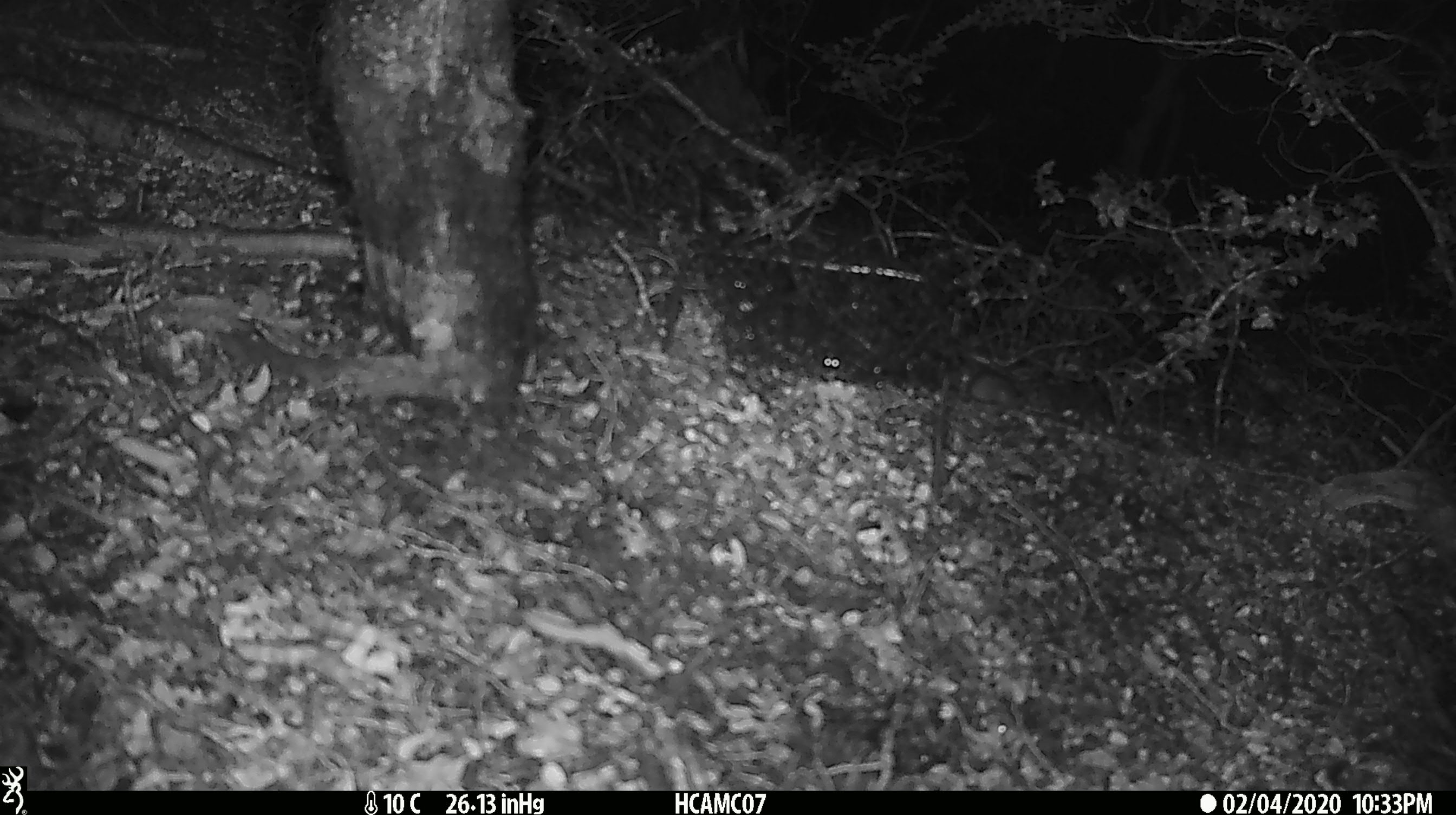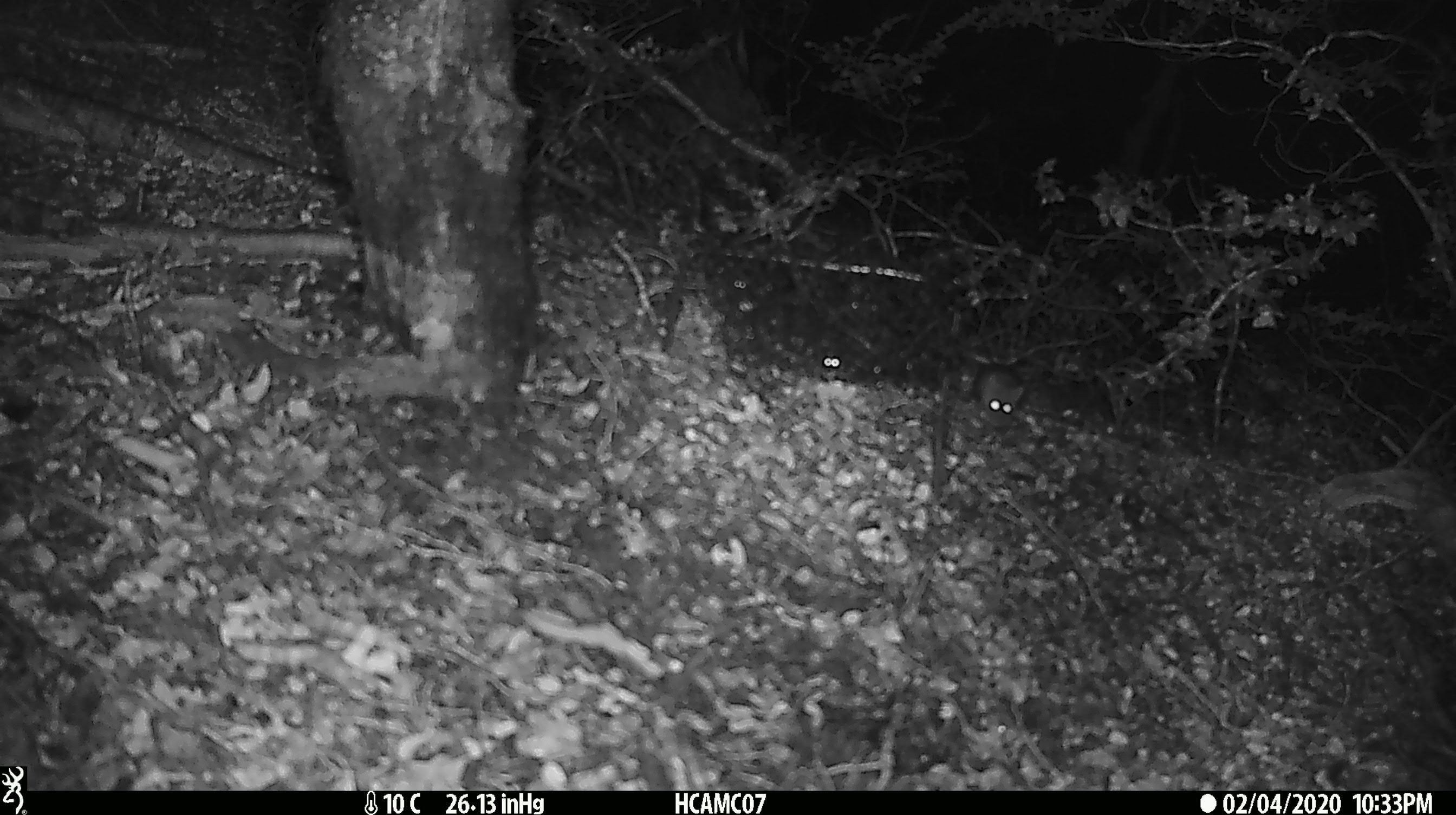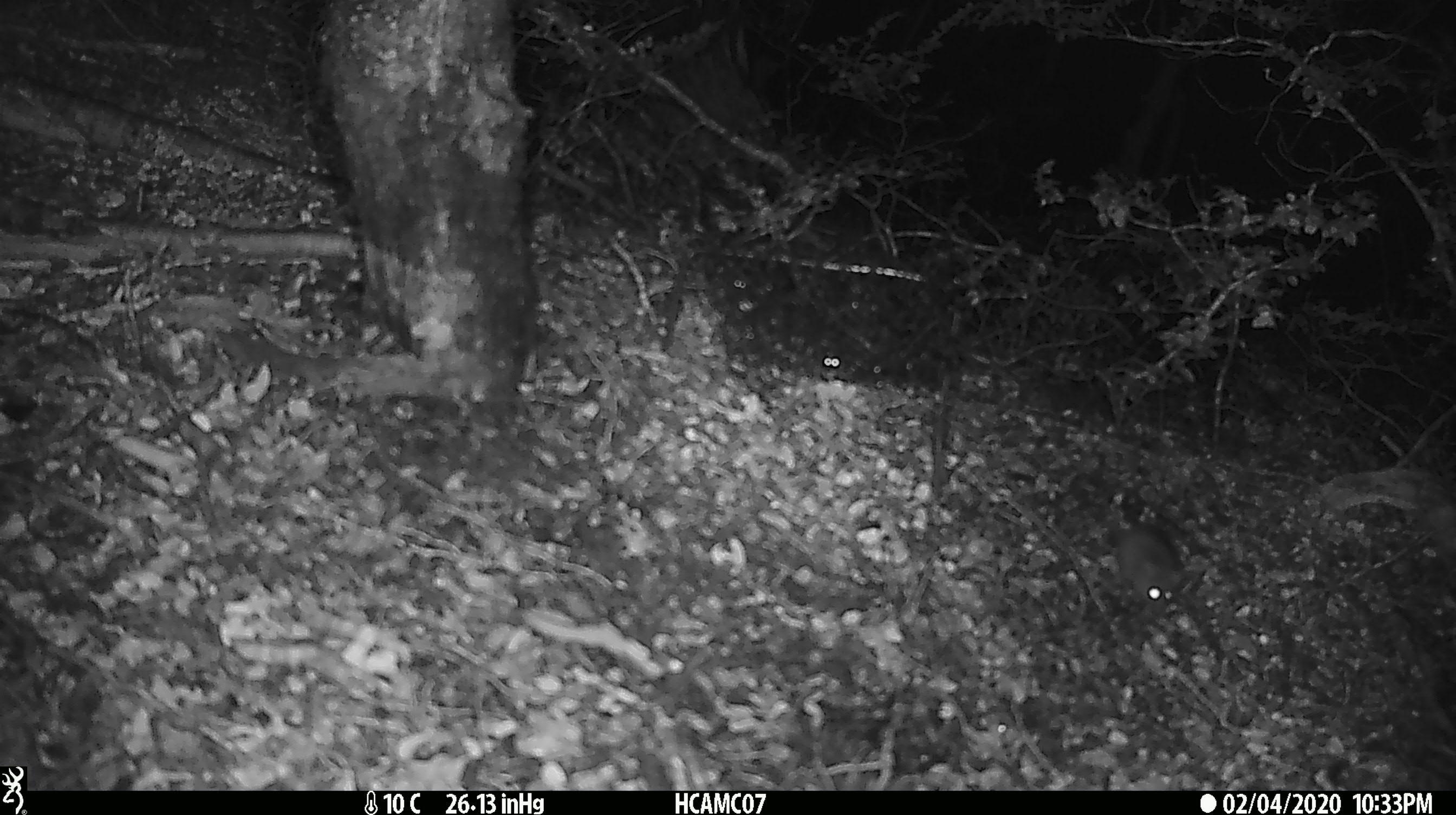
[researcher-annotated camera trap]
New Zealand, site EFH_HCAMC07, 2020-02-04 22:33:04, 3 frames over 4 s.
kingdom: Animalia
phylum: Chordata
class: Mammalia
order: Rodentia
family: Muridae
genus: Mus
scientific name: Mus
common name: mouse